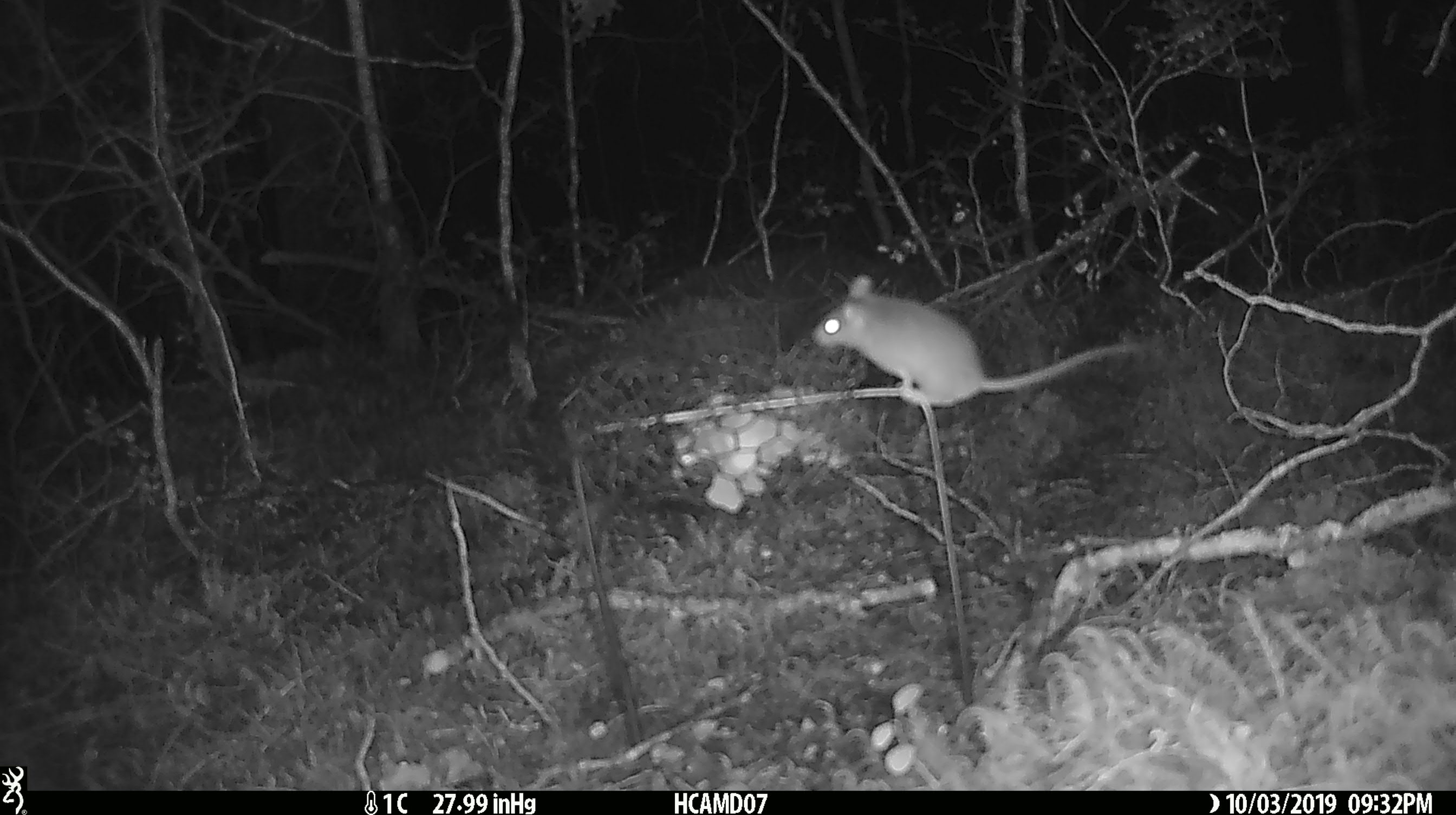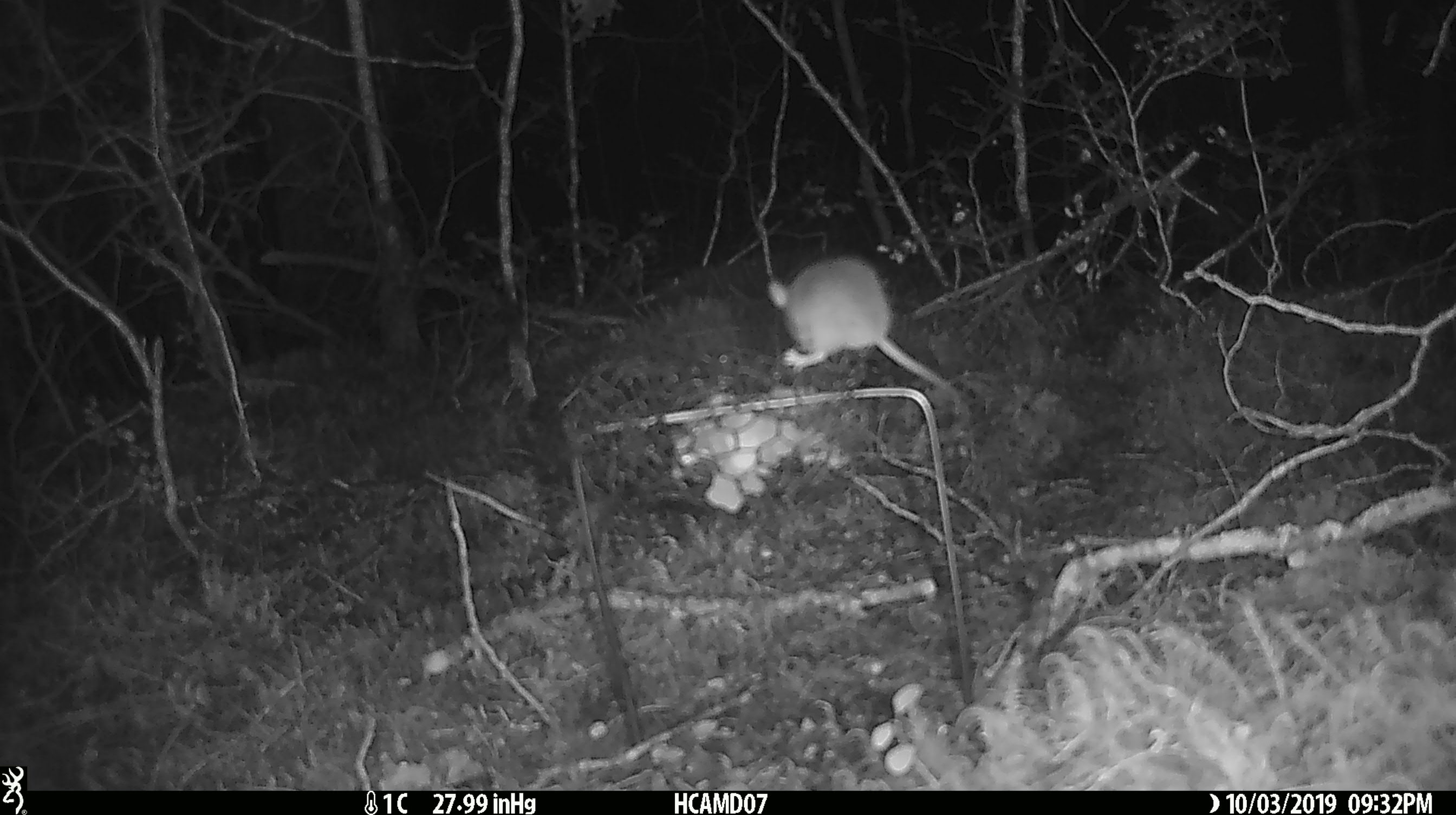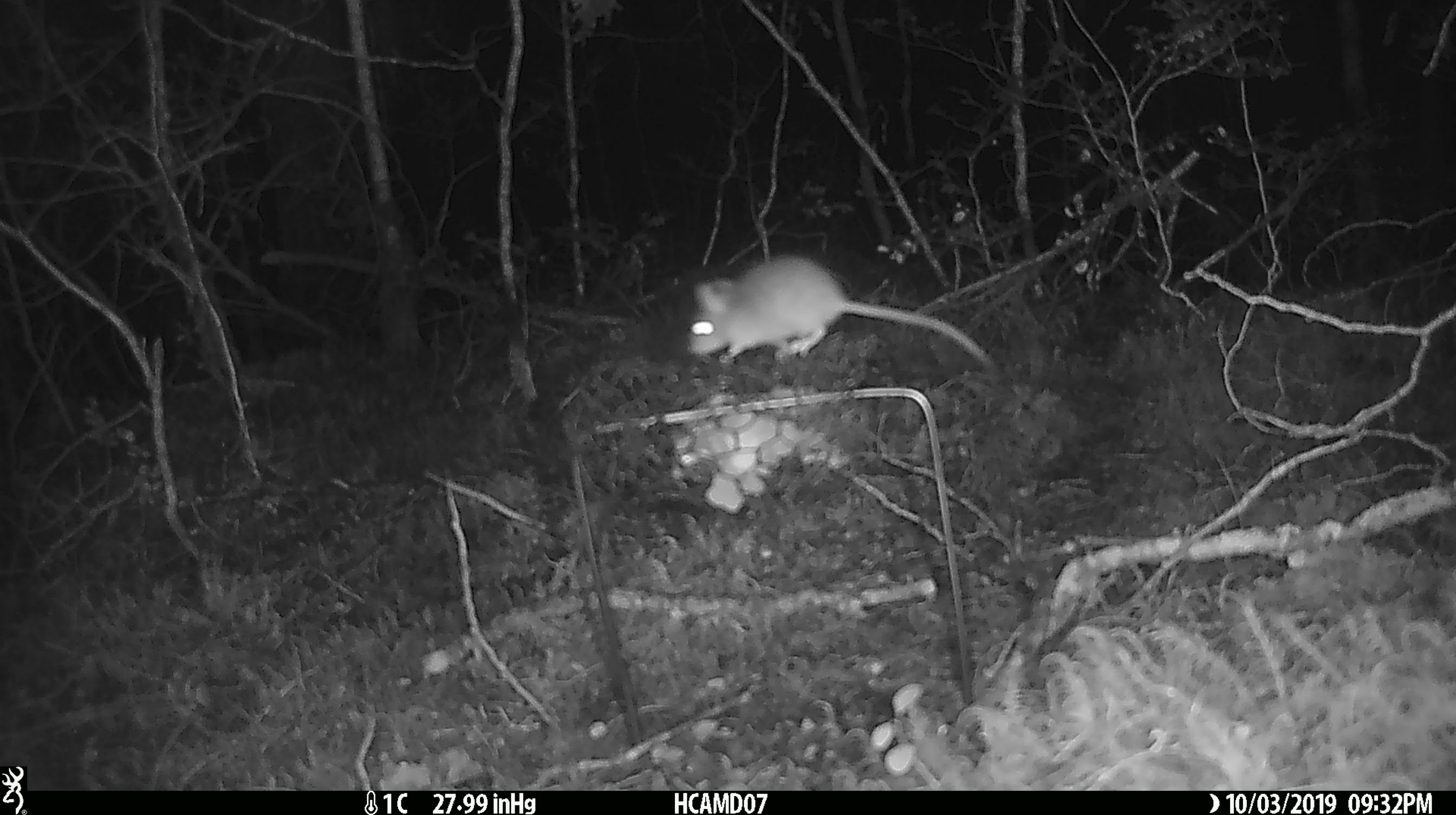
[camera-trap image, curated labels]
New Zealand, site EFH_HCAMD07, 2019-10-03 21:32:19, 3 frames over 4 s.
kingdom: Animalia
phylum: Chordata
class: Mammalia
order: Rodentia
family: Muridae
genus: Mus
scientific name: Mus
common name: mouse